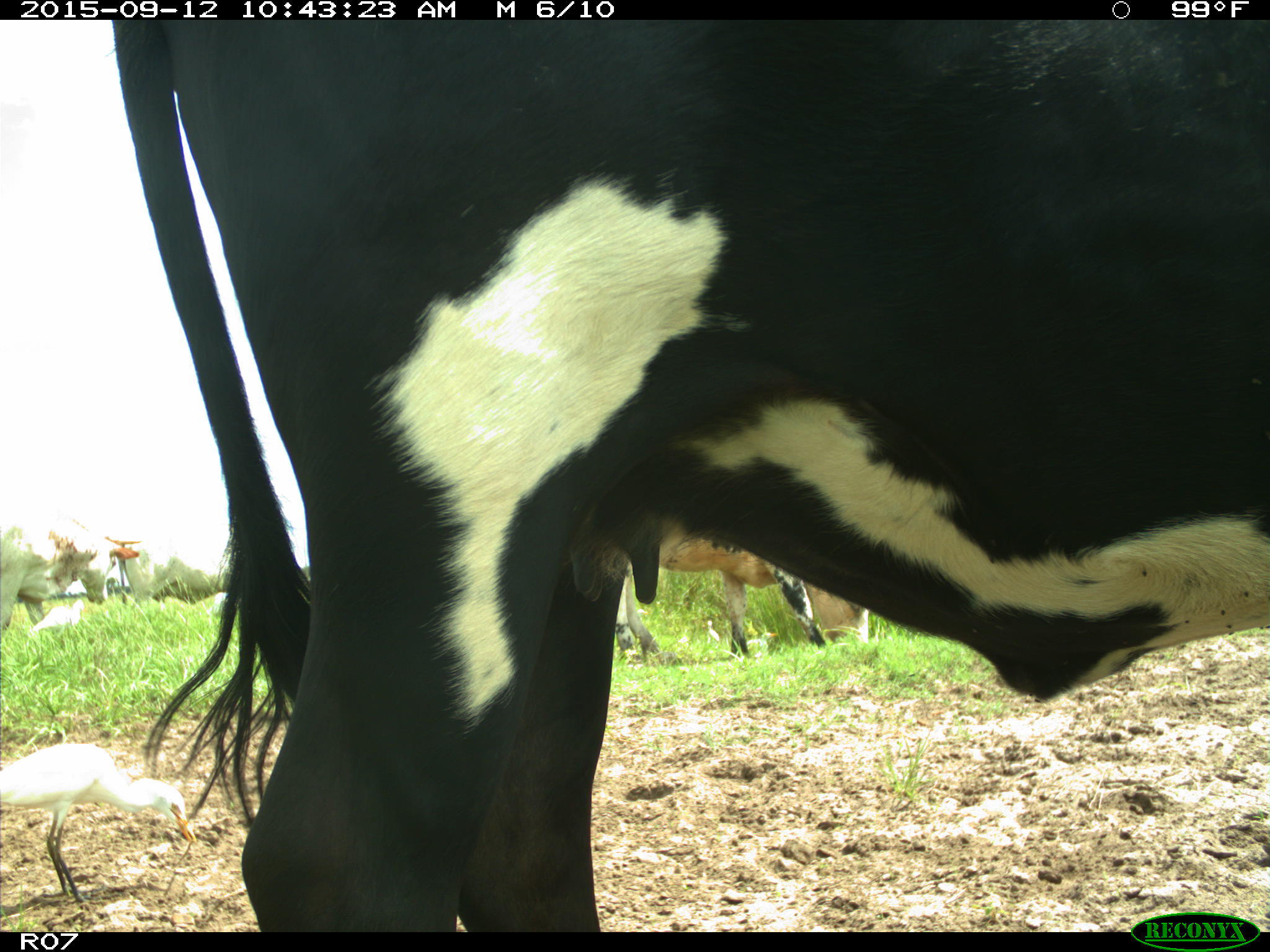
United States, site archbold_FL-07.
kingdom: Animalia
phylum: Chordata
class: Mammalia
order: Artiodactyla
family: Bovidae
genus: Bos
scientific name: Bos taurus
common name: domestic cow